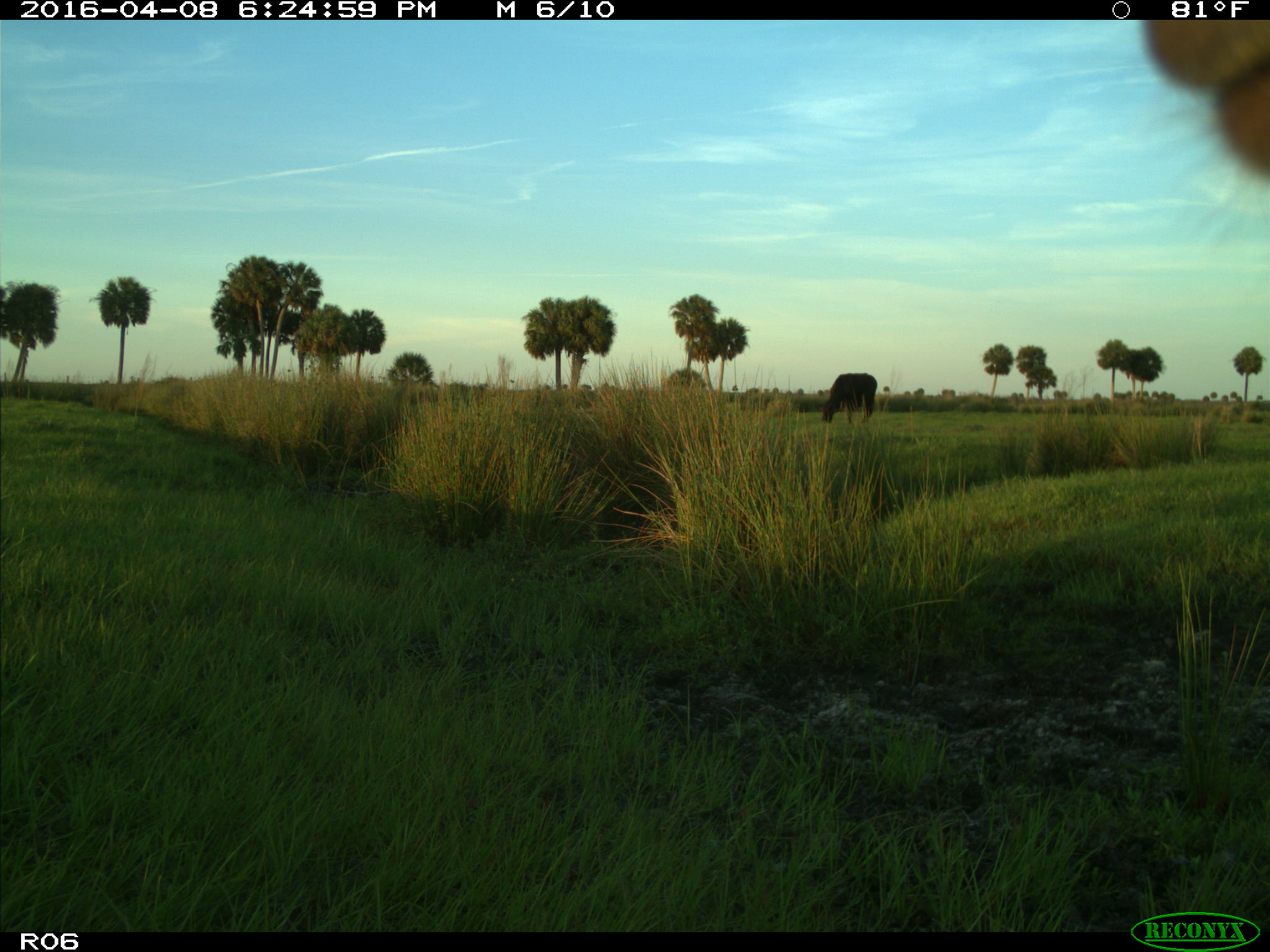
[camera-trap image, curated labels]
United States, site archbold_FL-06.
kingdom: Animalia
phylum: Chordata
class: Mammalia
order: Artiodactyla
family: Bovidae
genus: Bos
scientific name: Bos taurus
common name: domestic cow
Bos taurus (domestic cow).